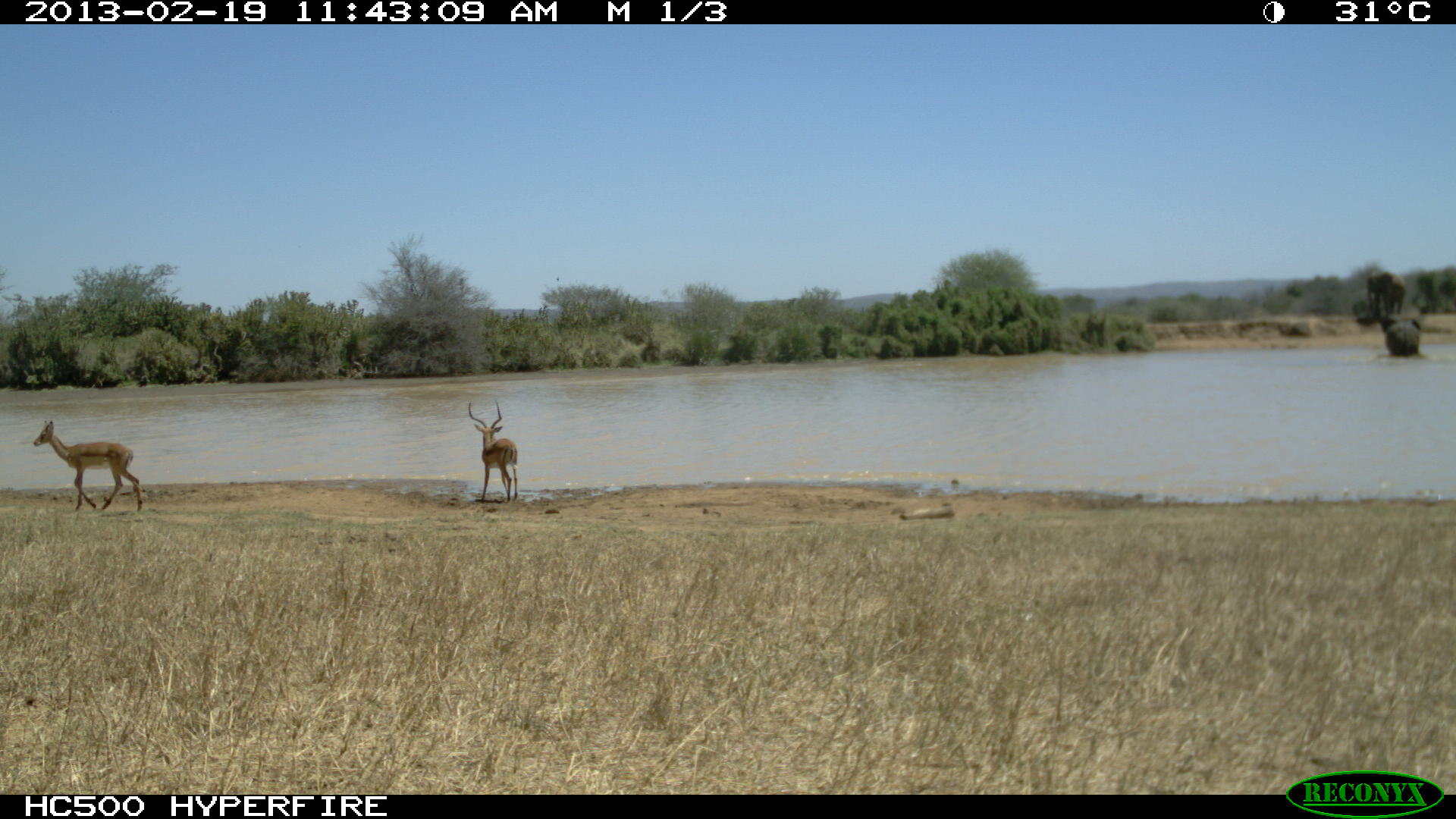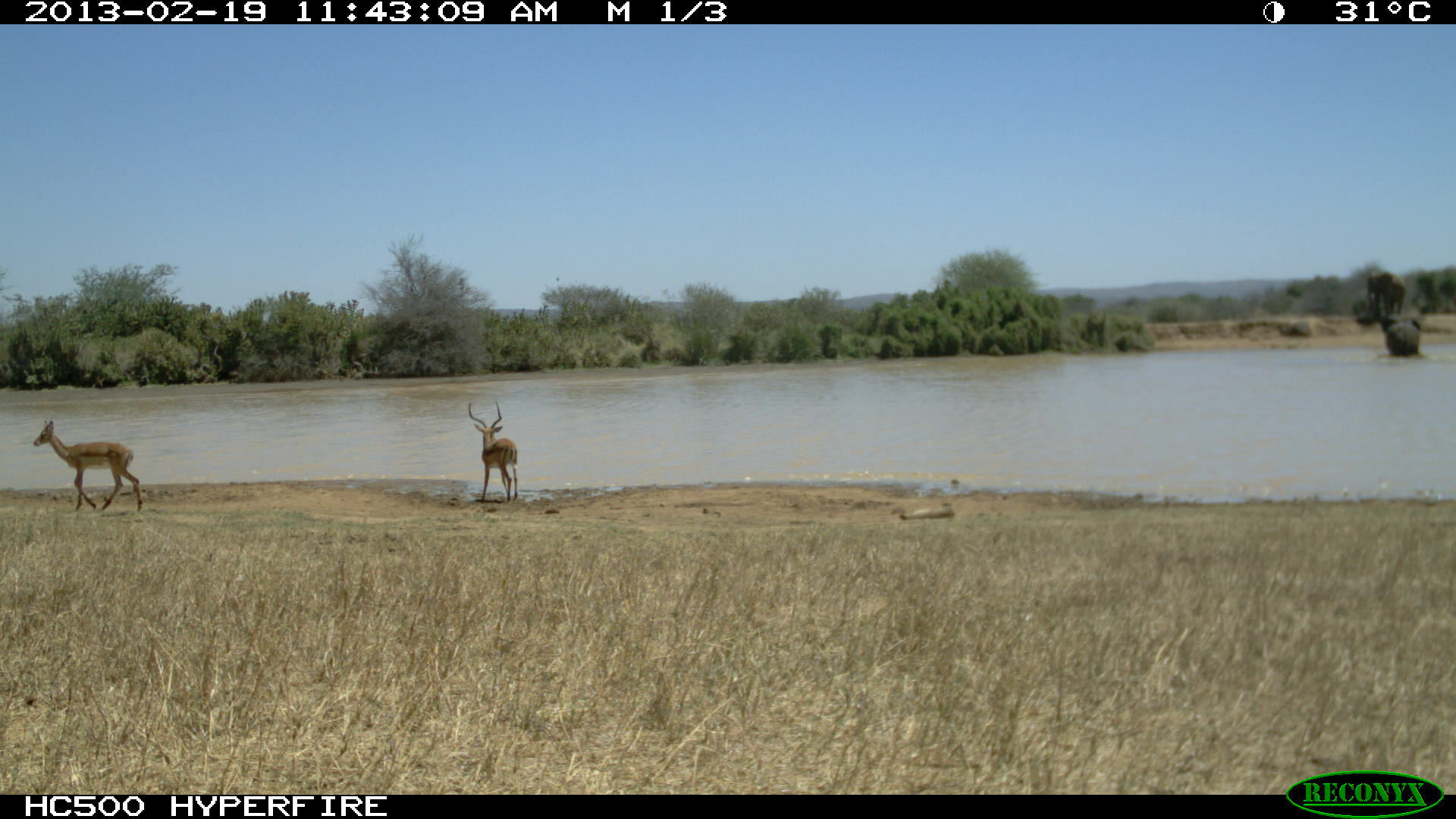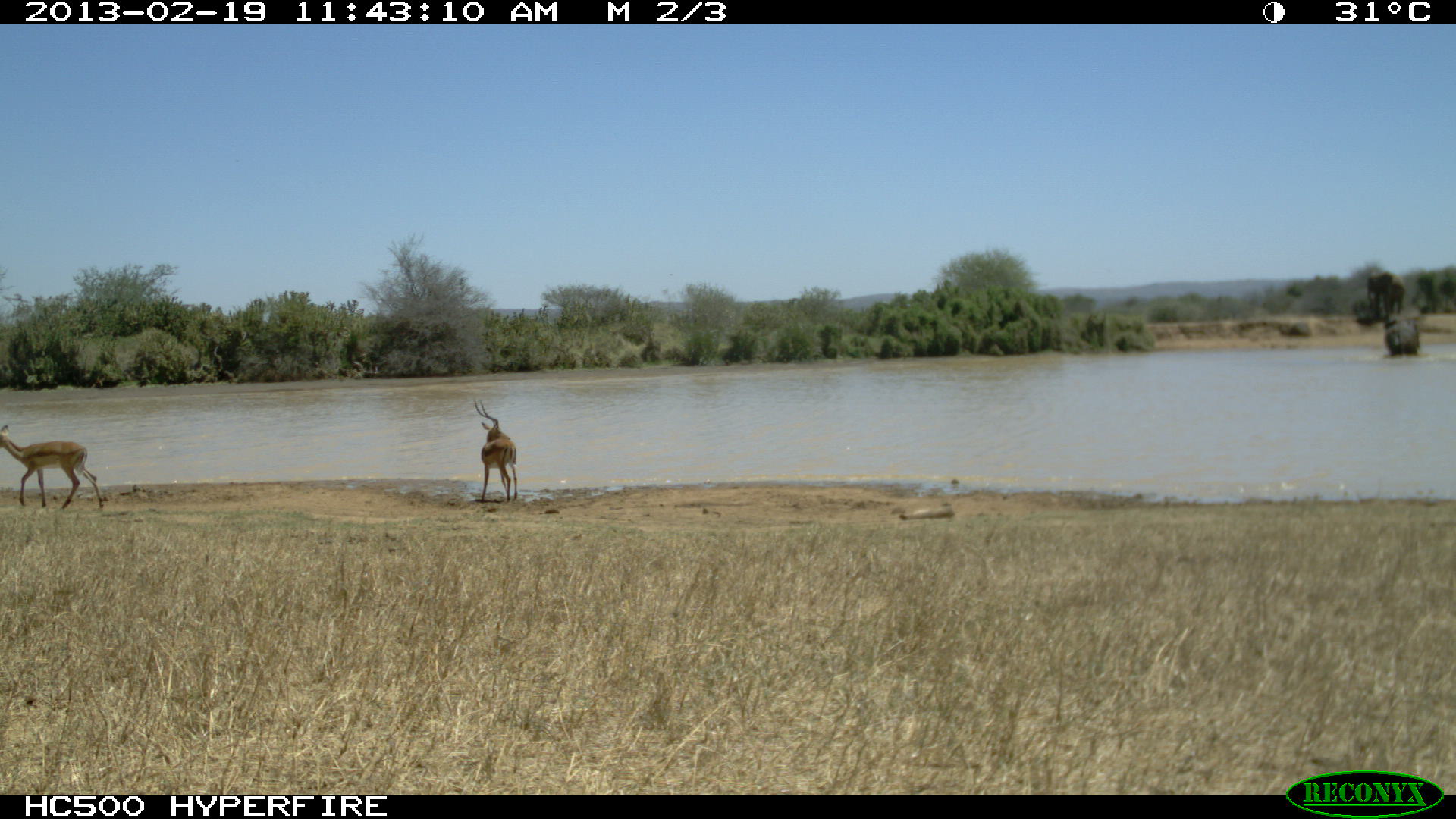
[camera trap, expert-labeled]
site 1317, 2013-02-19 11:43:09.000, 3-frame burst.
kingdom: Animalia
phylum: Chordata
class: Mammalia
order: Proboscidea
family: Elephantidae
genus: Loxodonta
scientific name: Loxodonta africana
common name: african bush elephant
Loxodonta africana (african bush elephant), count 3.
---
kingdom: Animalia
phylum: Chordata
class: Mammalia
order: Artiodactyla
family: Bovidae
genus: Aepyceros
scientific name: Aepyceros melampus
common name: impala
Aepyceros melampus (impala), count 2.